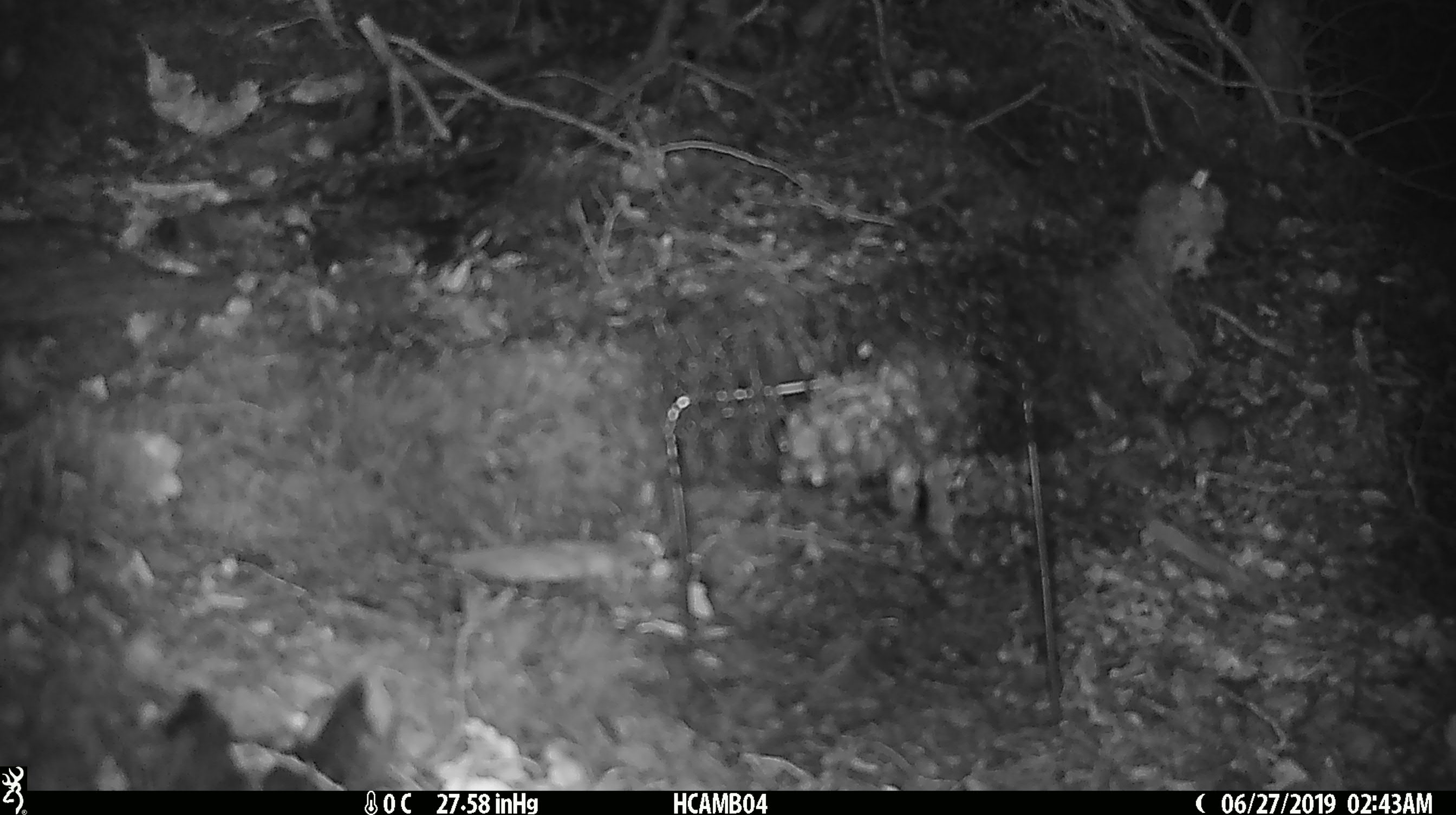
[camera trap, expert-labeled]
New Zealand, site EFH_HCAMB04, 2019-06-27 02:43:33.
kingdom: Animalia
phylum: Chordata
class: Mammalia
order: Rodentia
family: Muridae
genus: Mus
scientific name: Mus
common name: mouse